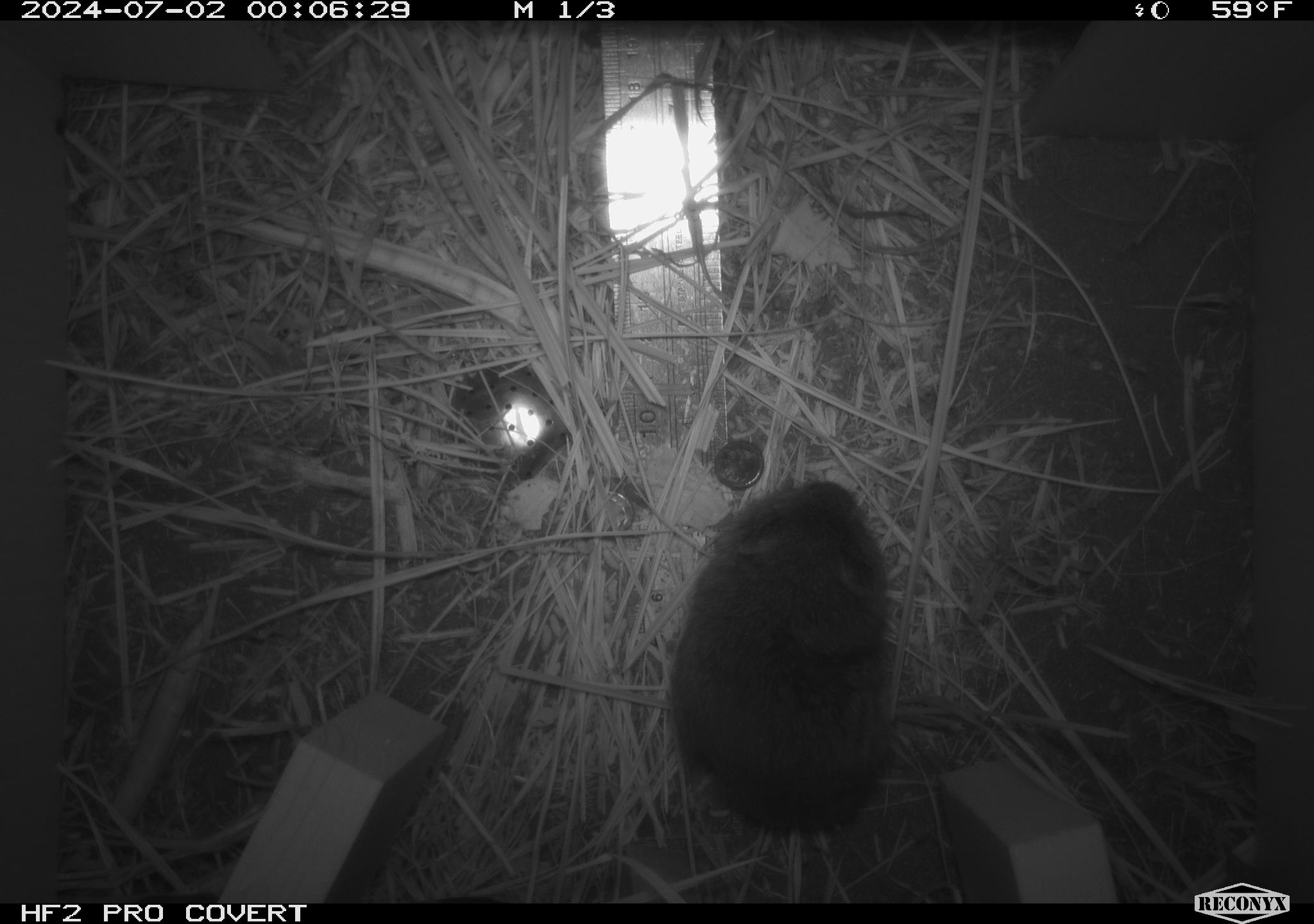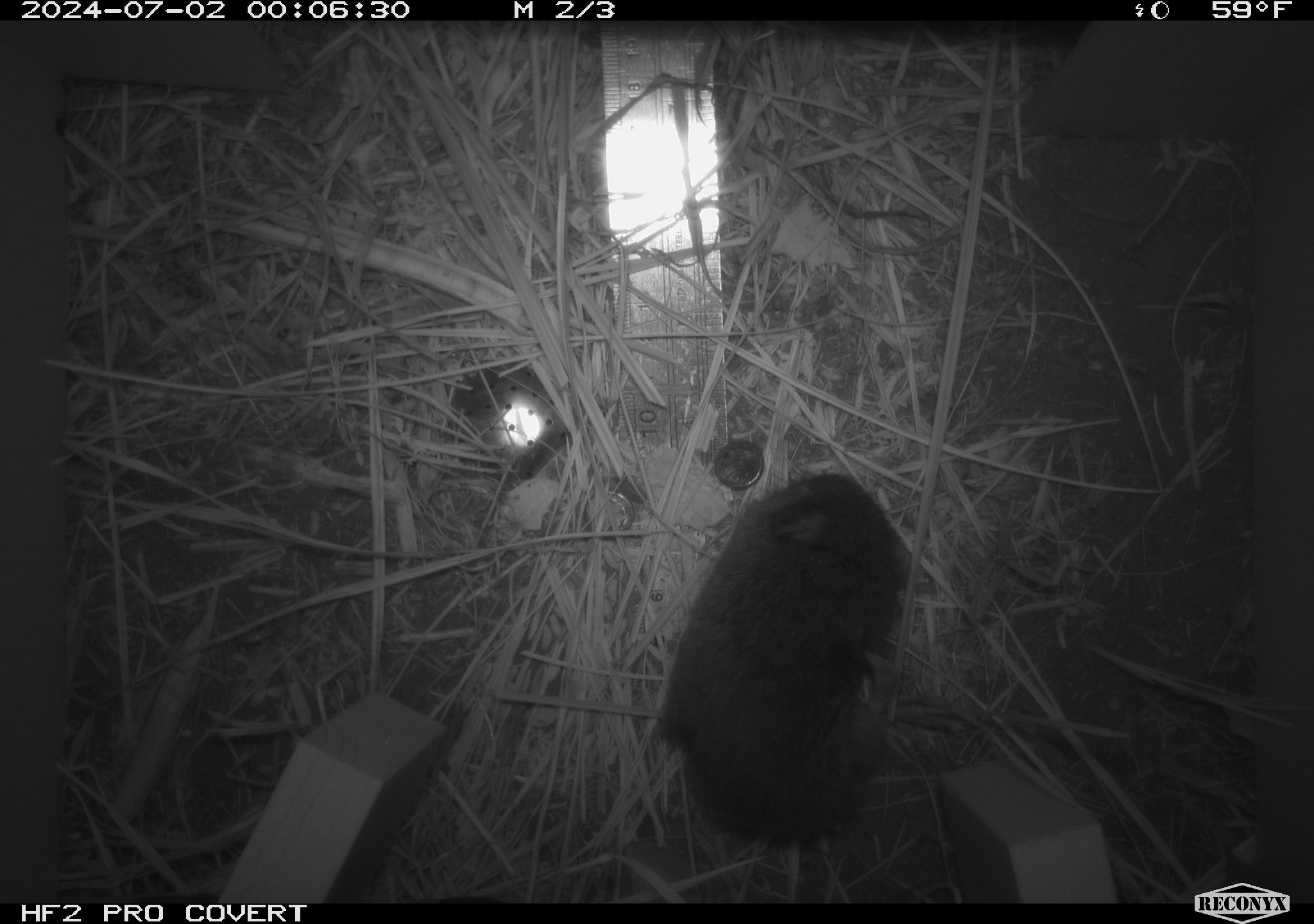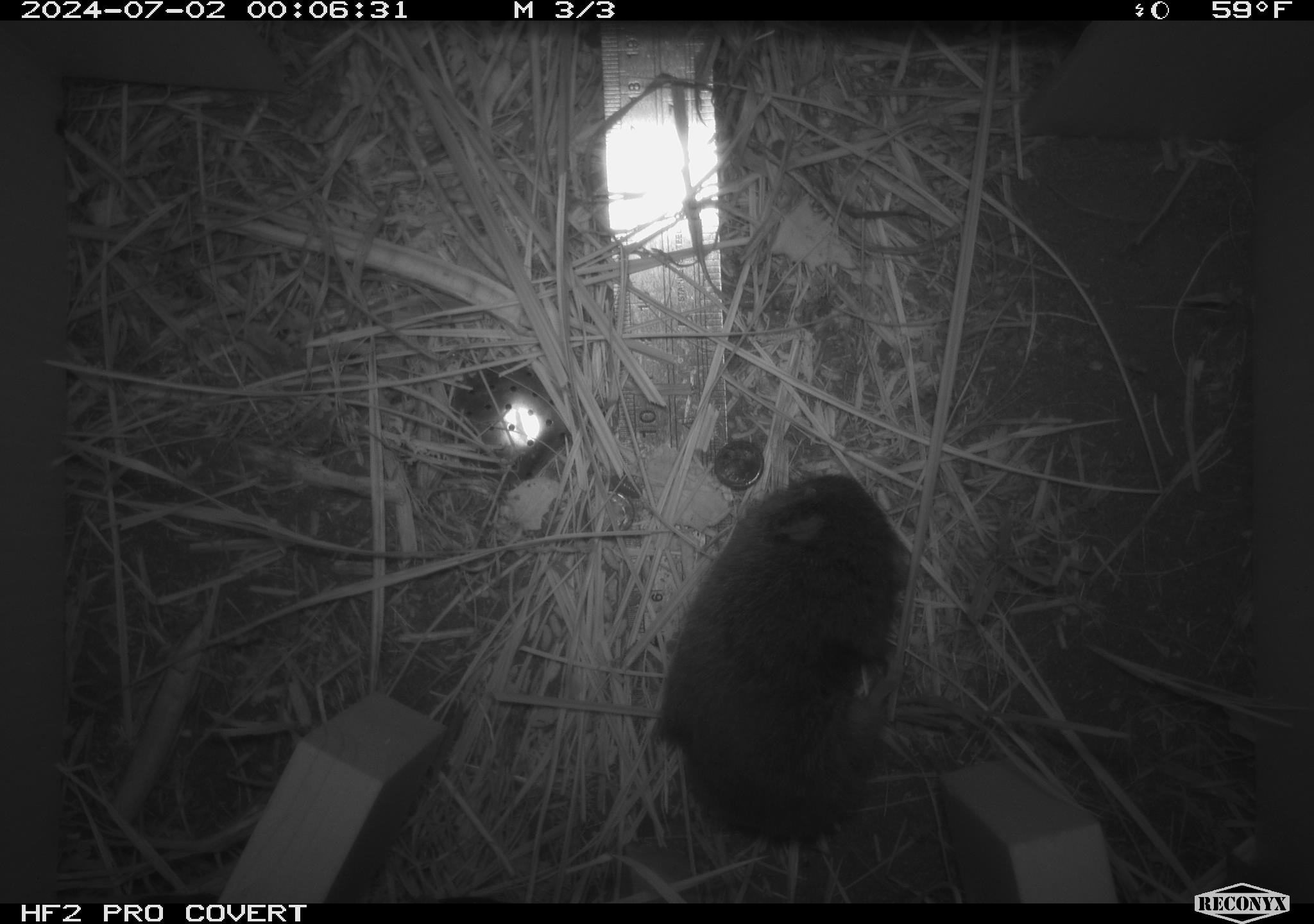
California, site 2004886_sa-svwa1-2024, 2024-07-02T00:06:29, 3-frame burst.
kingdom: Animalia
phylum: Chordata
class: Mammalia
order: Rodentia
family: Cricetidae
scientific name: Arvicolinae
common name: voles, lemmings, and muskrats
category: arvicolinae subfamily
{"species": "arvicolinae subfamily (voles, lemmings, and muskrats) (Arvicolinae)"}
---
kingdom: Animalia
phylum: Arthropoda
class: Malacostraca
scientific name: Malacostraca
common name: amphipods, crabs, isopods, krill, lobsters and shrimps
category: malacostracan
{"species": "malacostracan (amphipods, crabs, isopods, krill, lobsters and shrimps) (Malacostraca)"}